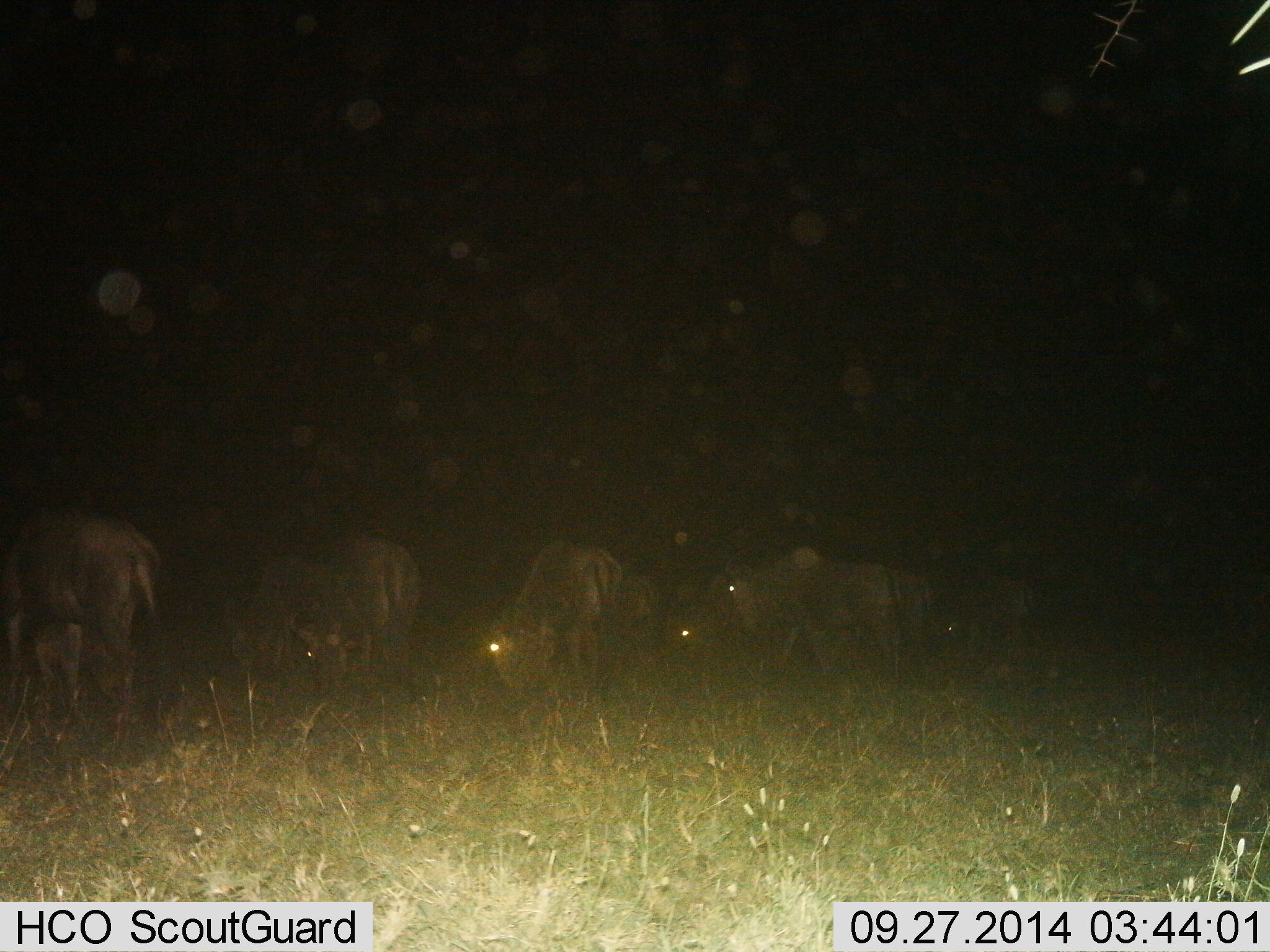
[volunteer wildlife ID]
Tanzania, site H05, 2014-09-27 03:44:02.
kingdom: Animalia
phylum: Chordata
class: Mammalia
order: Artiodactyla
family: Bovidae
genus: Connochaetes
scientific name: Connochaetes taurinus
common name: blue wildebeest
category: wildebeest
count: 8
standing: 30%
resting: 0%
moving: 10%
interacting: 0%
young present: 10%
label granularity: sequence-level